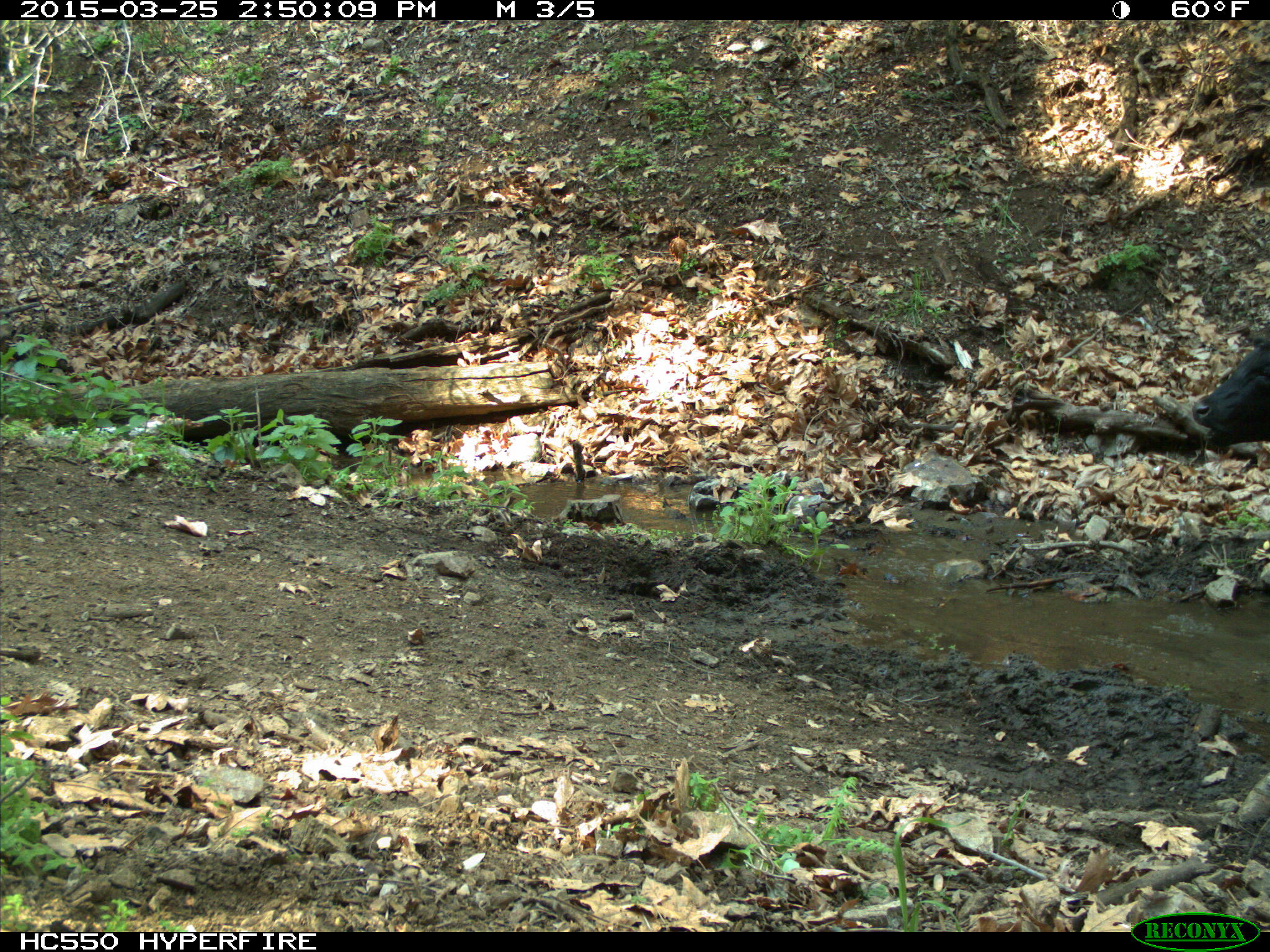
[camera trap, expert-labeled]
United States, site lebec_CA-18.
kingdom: Animalia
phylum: Chordata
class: Mammalia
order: Artiodactyla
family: Bovidae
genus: Bos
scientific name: Bos taurus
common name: domestic cow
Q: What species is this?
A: Bos taurus (domestic cow).